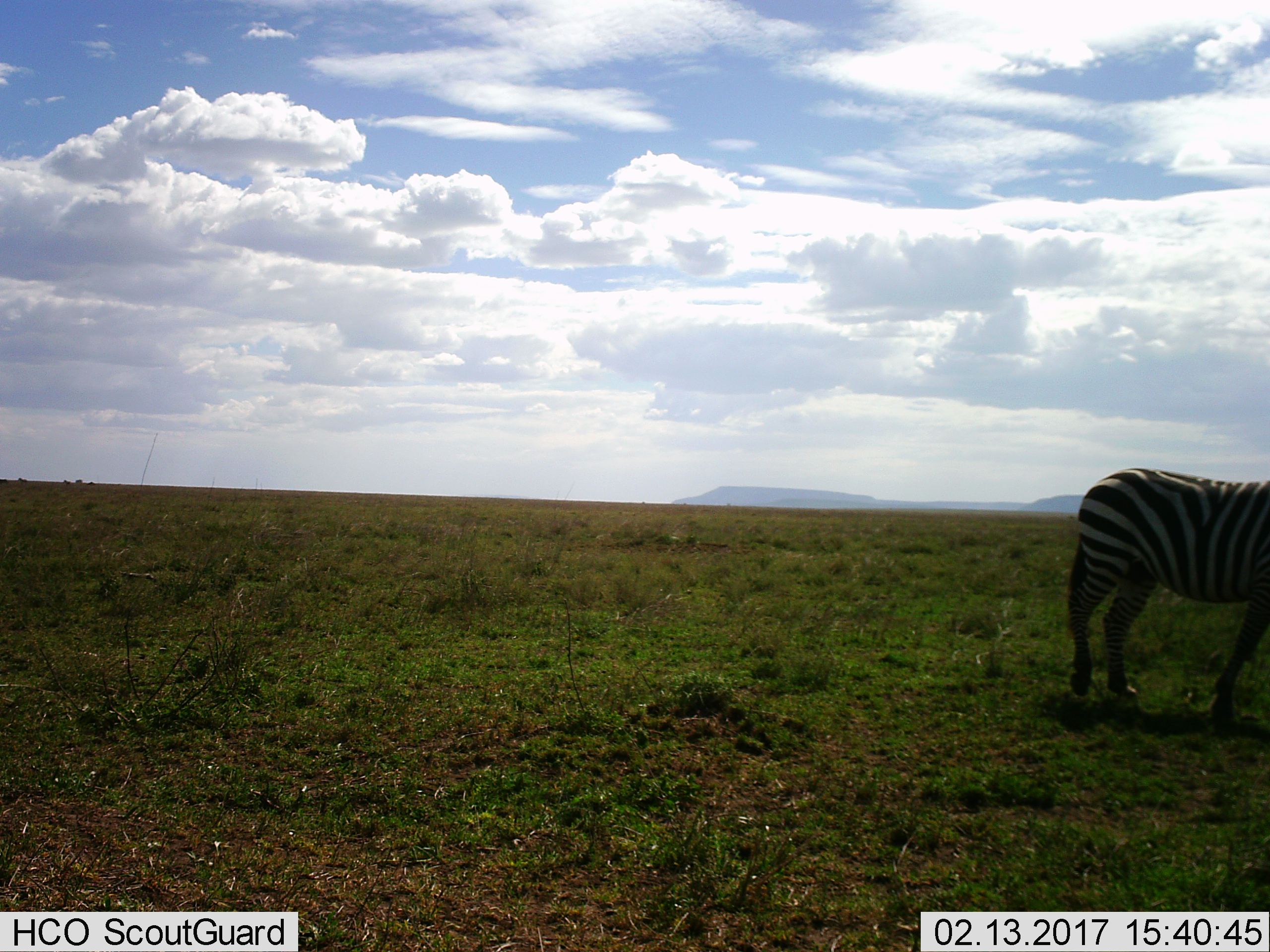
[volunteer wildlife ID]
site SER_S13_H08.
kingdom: Animalia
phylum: Chordata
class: Mammalia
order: Perissodactyla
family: Equidae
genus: Equus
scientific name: Equus quagga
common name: plains zebra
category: zebraplains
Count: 1.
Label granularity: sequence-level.